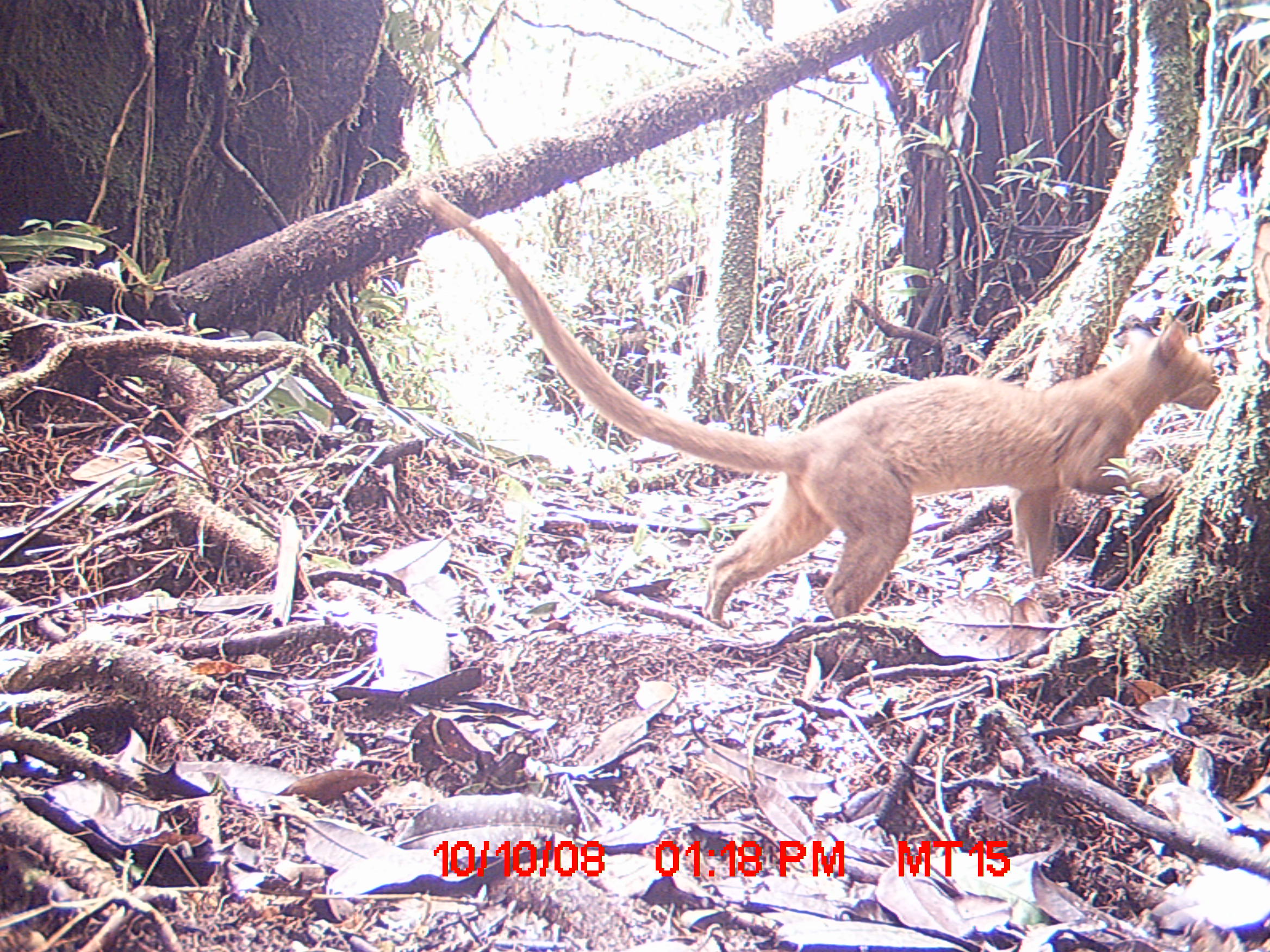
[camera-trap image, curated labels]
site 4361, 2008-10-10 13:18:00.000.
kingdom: Animalia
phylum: Chordata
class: Mammalia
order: Carnivora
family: Eupleridae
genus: Cryptoprocta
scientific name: Cryptoprocta ferox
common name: fossa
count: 1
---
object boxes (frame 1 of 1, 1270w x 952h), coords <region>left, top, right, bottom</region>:
cryptoprocta ferox: <region>412, 176, 1220, 629</region>